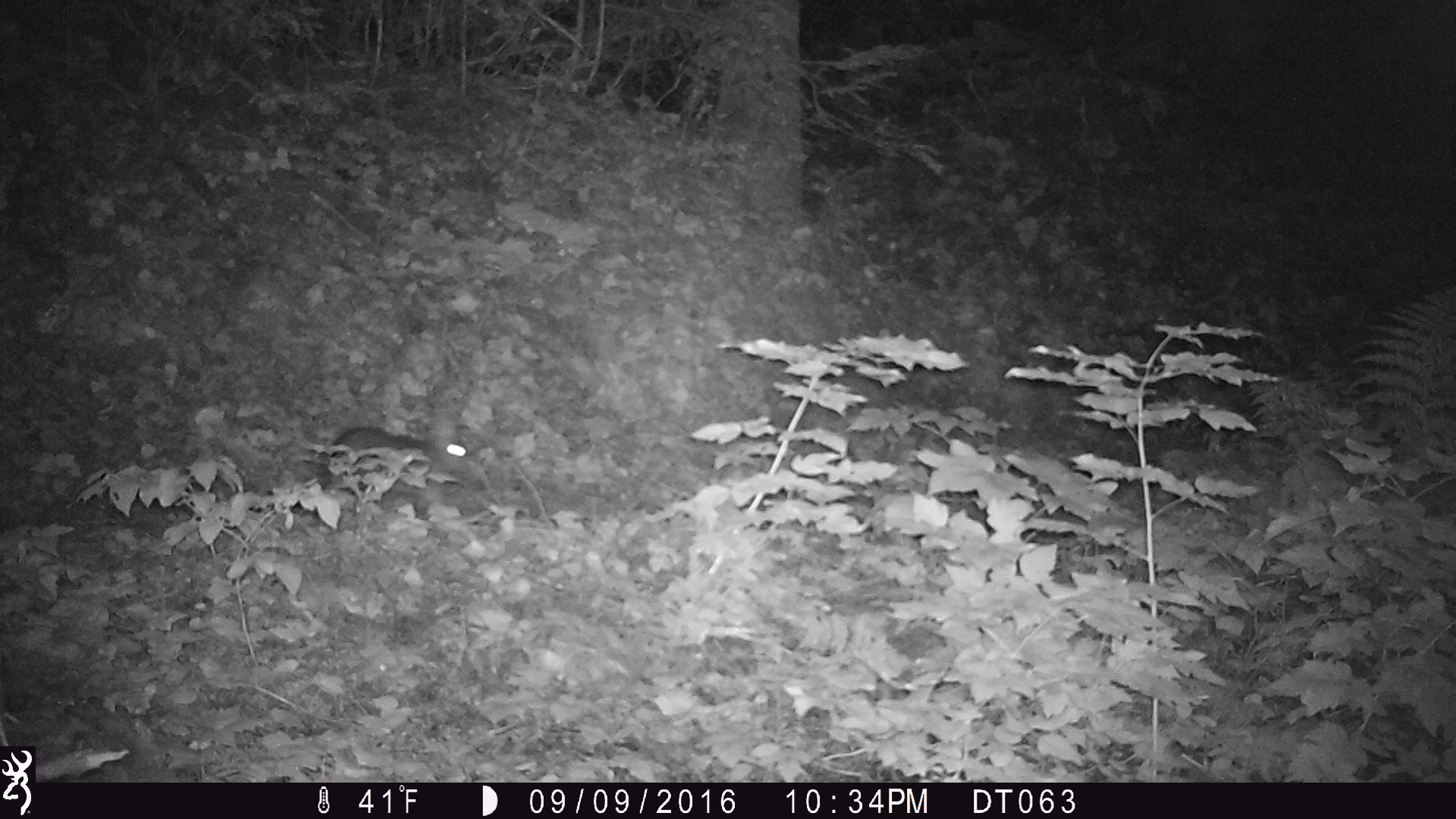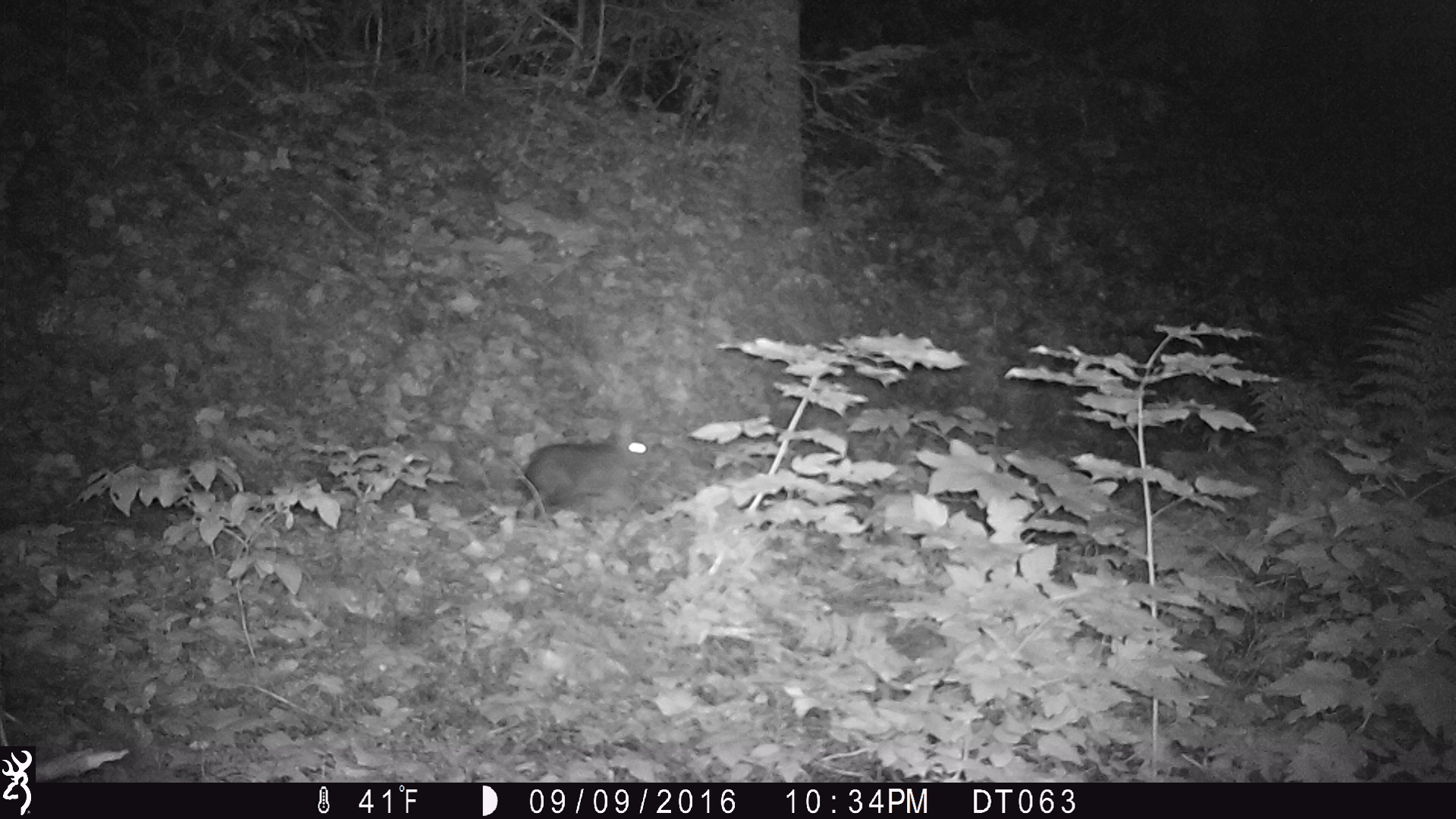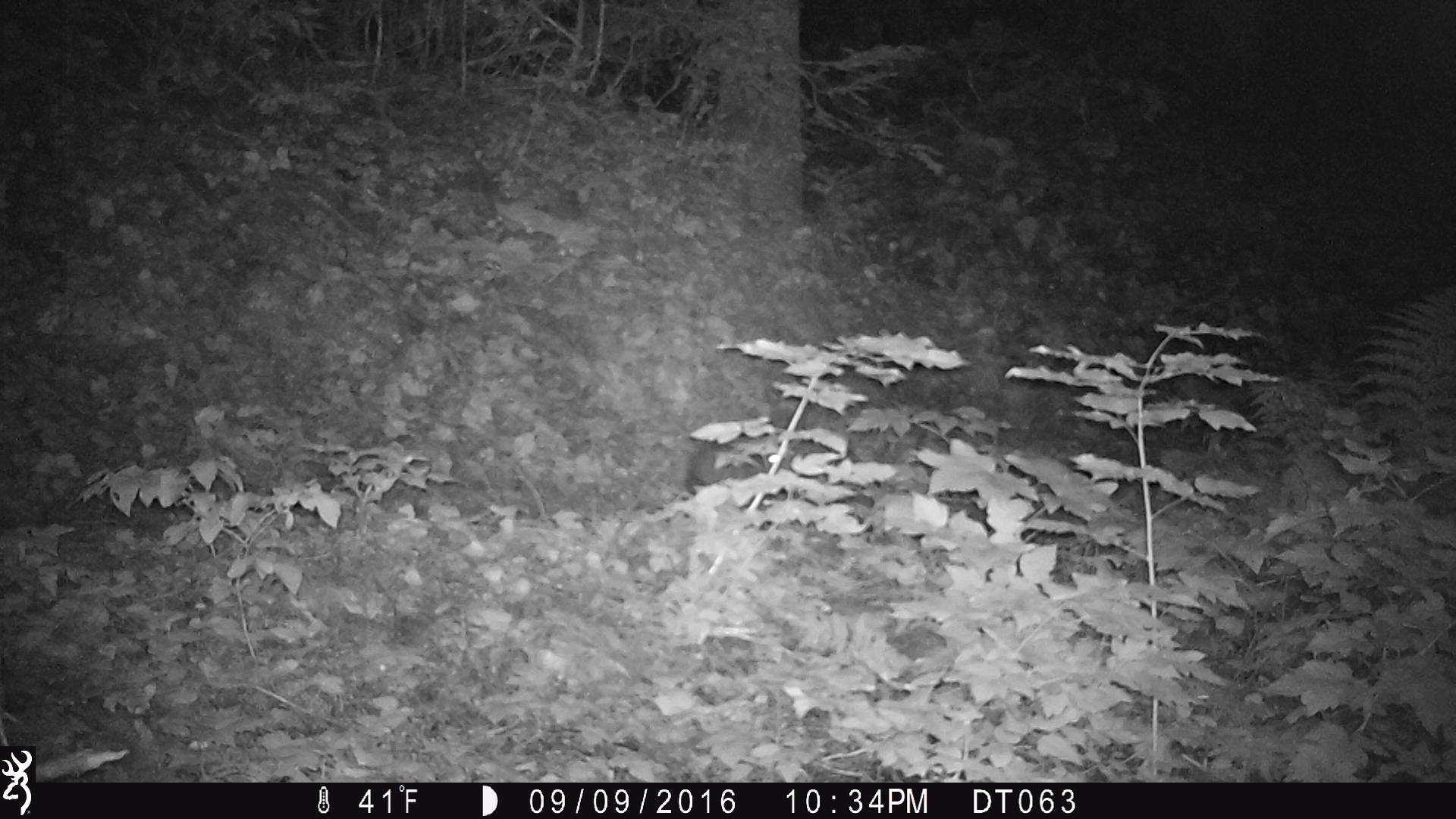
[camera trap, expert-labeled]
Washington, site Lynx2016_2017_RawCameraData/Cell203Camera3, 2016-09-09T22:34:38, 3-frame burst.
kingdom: Animalia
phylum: Chordata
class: Mammalia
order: Lagomorpha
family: Leporidae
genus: Lepus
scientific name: Lepus americanus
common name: snowshoe hare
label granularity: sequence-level